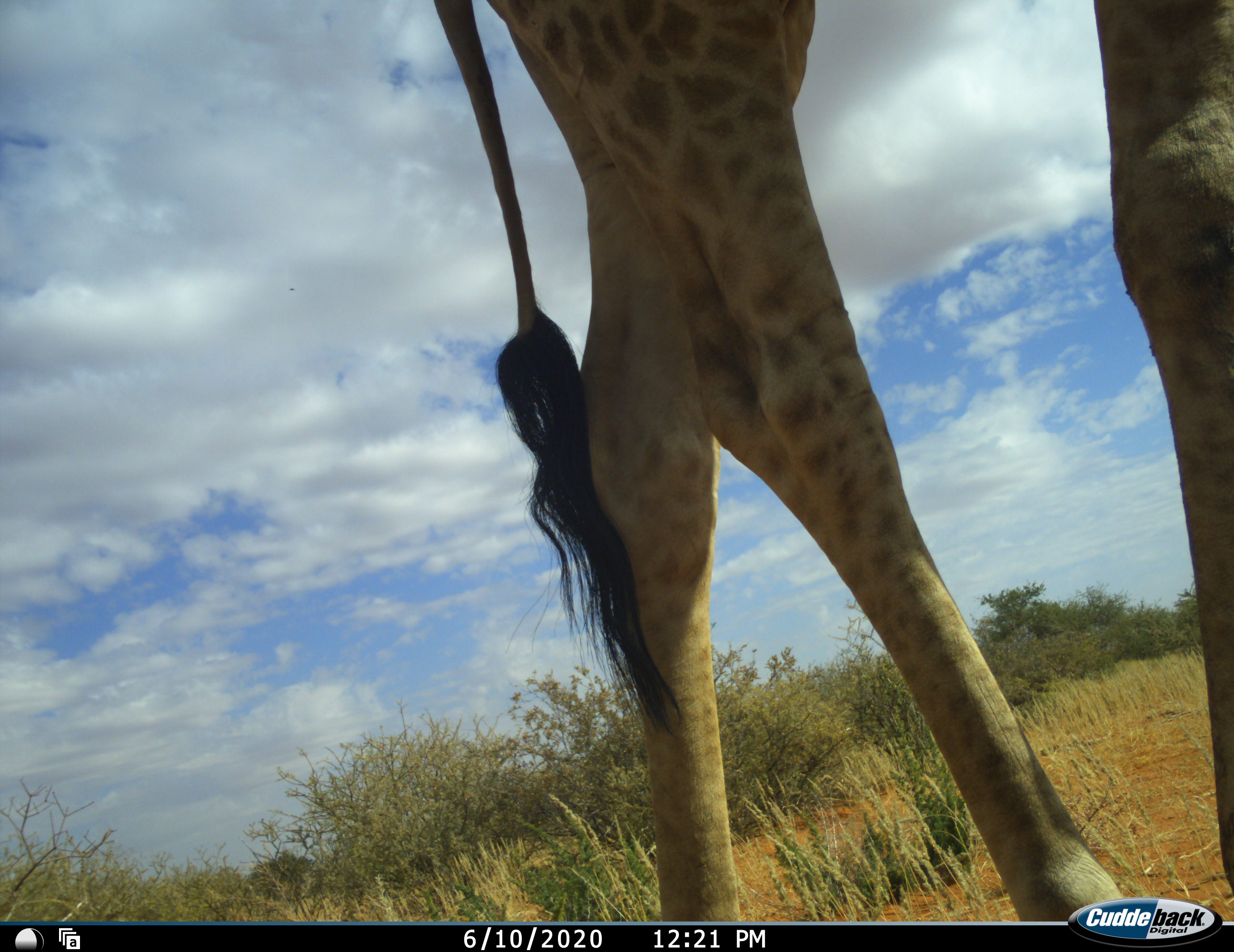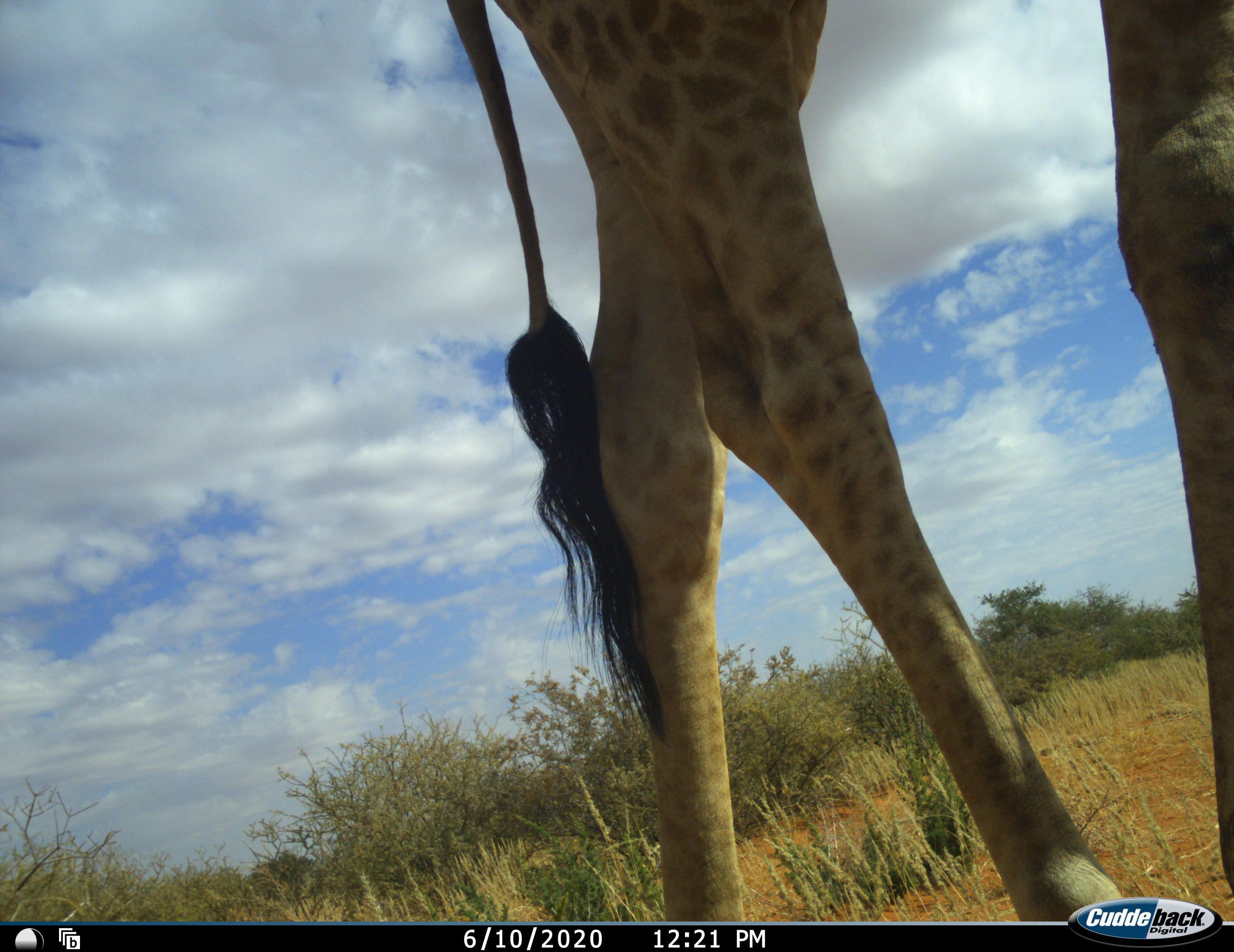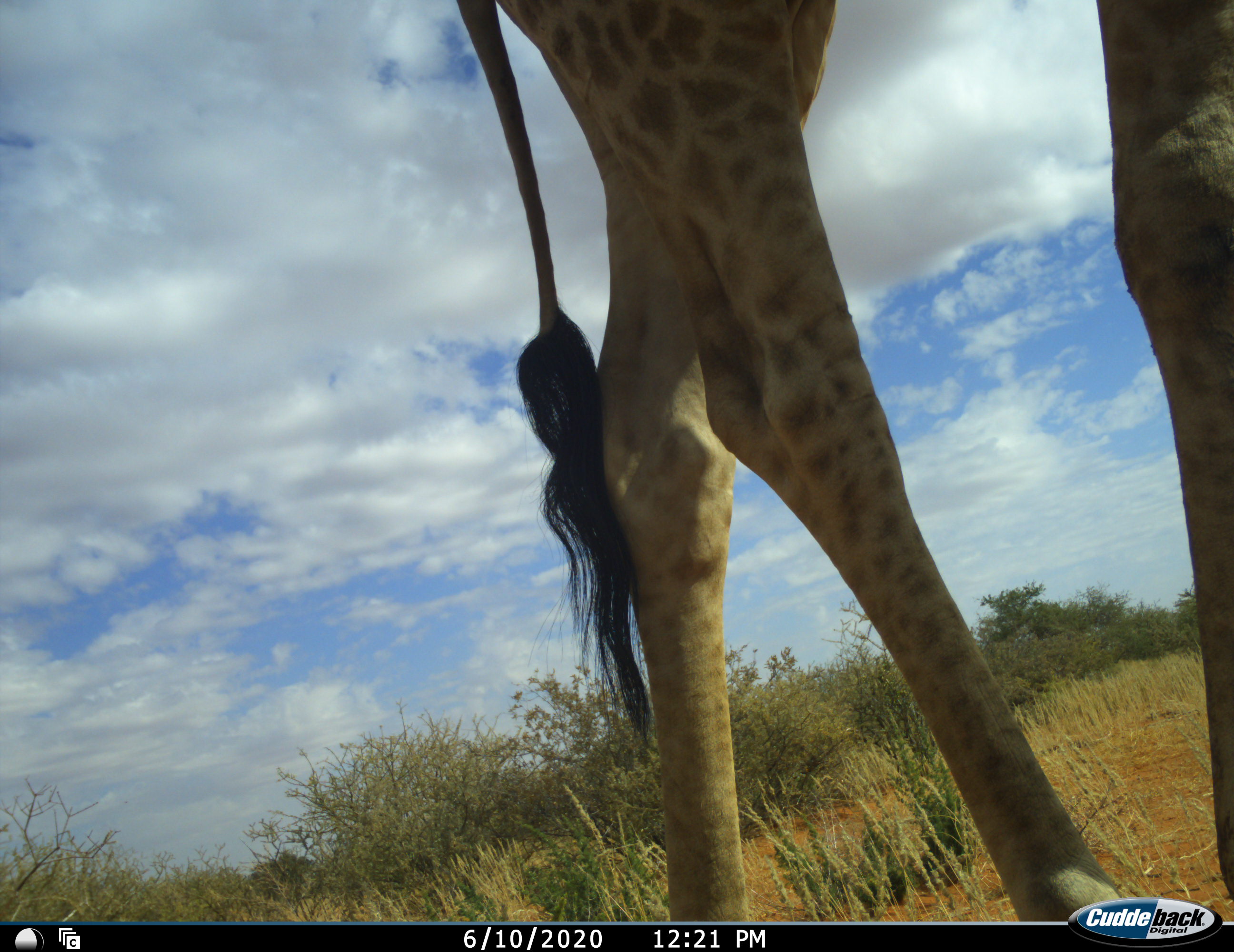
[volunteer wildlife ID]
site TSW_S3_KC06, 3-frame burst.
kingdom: Animalia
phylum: Chordata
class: Mammalia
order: Artiodactyla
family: Giraffidae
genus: Giraffa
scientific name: Giraffa camelopardalis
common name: giraffe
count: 1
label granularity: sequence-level